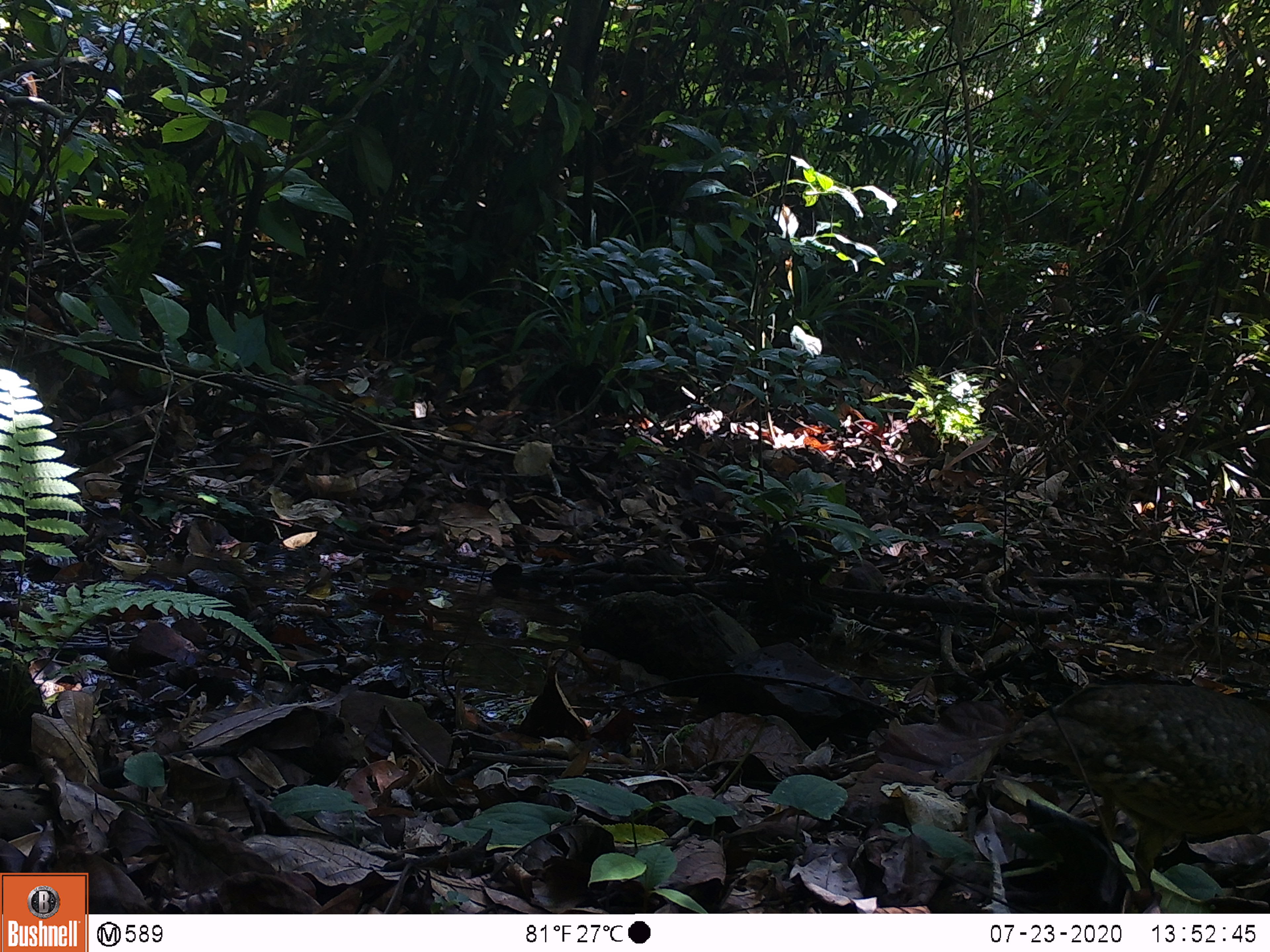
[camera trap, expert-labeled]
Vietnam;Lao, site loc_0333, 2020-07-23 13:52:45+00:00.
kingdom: Animalia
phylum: Chordata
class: Aves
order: Galliformes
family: Phasianidae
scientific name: Phasianidae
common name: partridge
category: unidentified partridge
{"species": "unidentified partridge (partridge) (Phasianidae)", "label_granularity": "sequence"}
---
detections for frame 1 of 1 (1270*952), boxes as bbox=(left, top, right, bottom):
unidentified partridge: bbox=(1003, 678, 1270, 912)